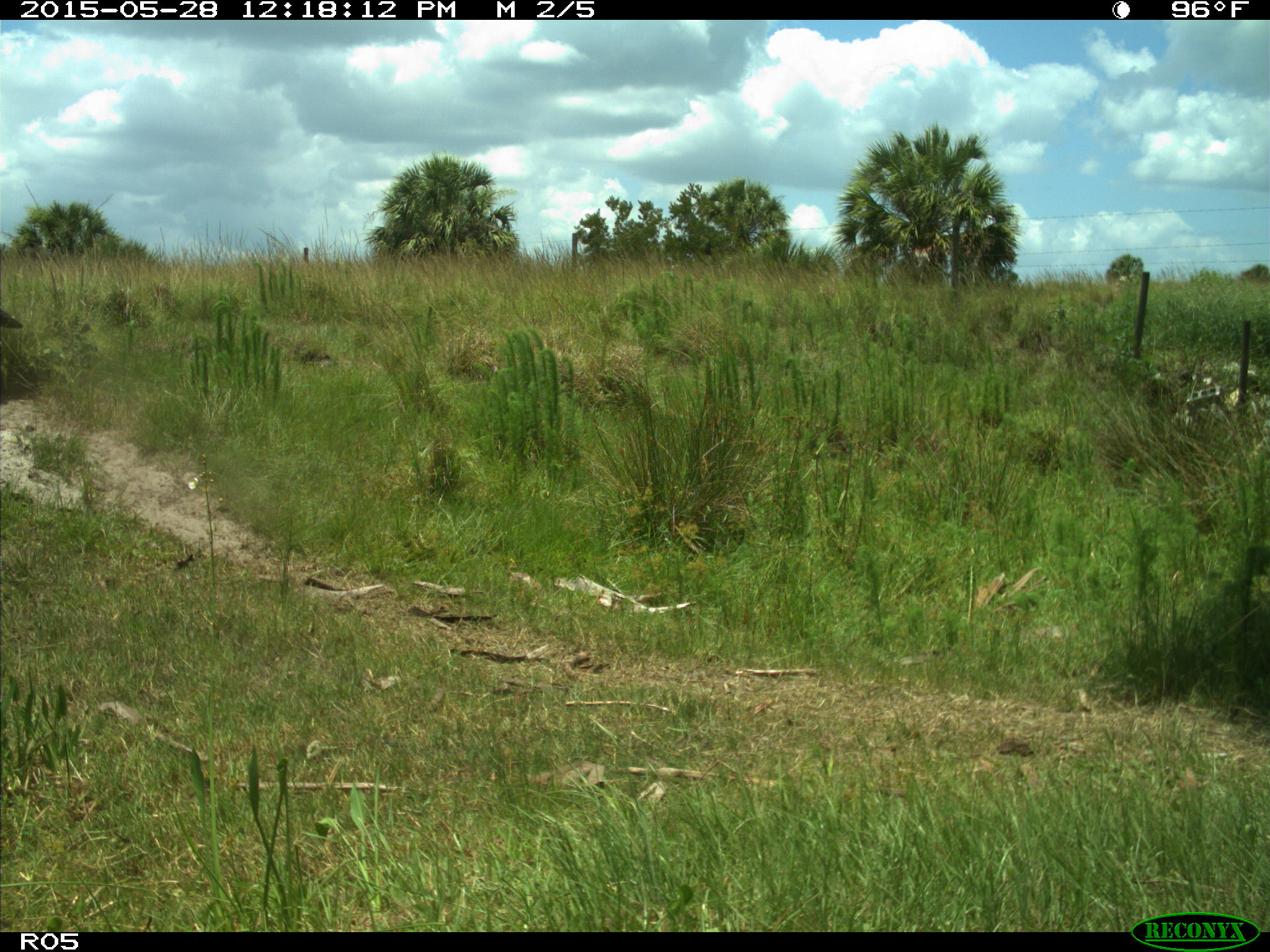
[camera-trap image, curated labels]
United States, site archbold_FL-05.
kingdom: Animalia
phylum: Chordata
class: Mammalia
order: Artiodactyla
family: Bovidae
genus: Bos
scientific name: Bos taurus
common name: domestic cow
Bos taurus (domestic cow).